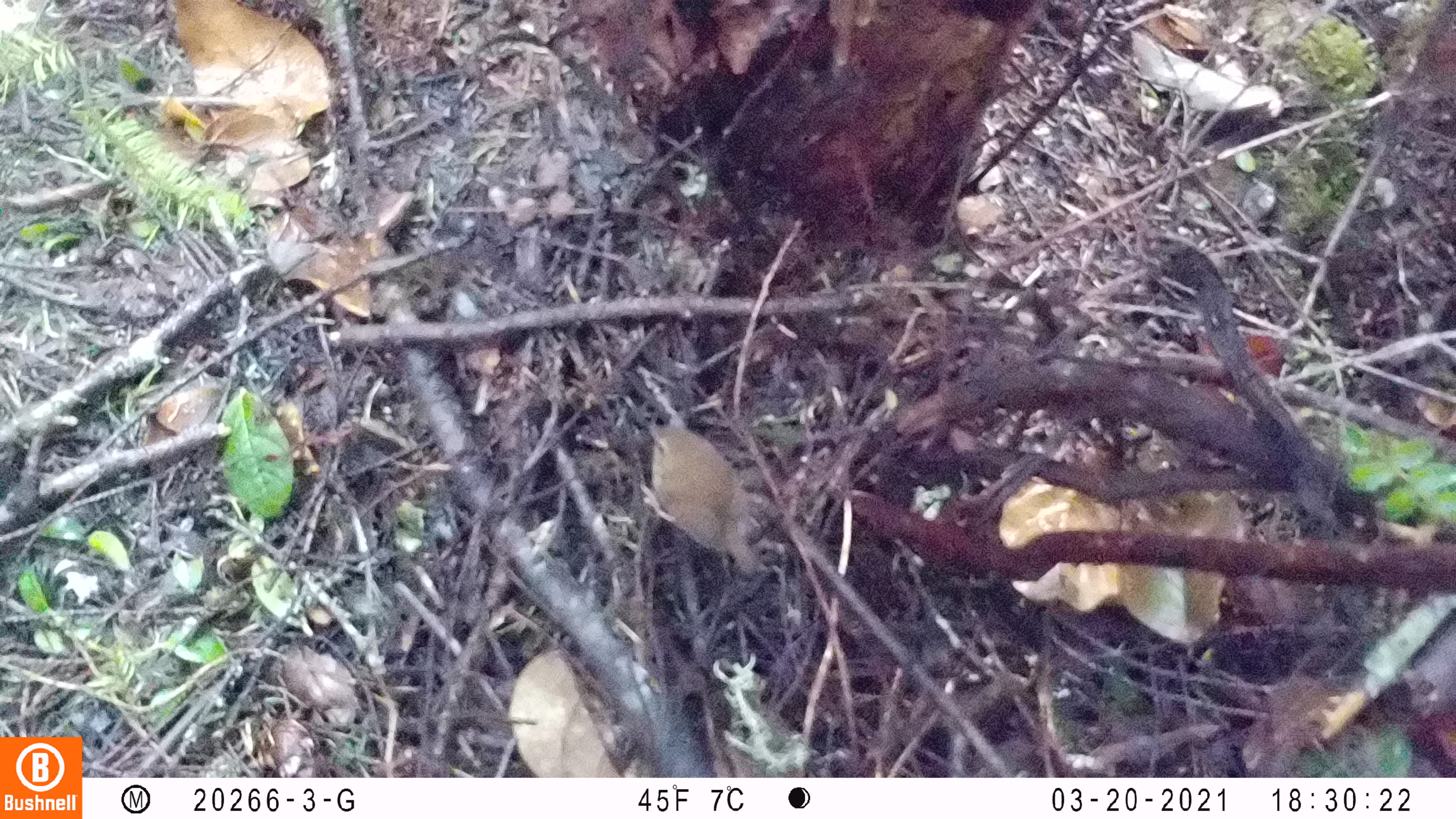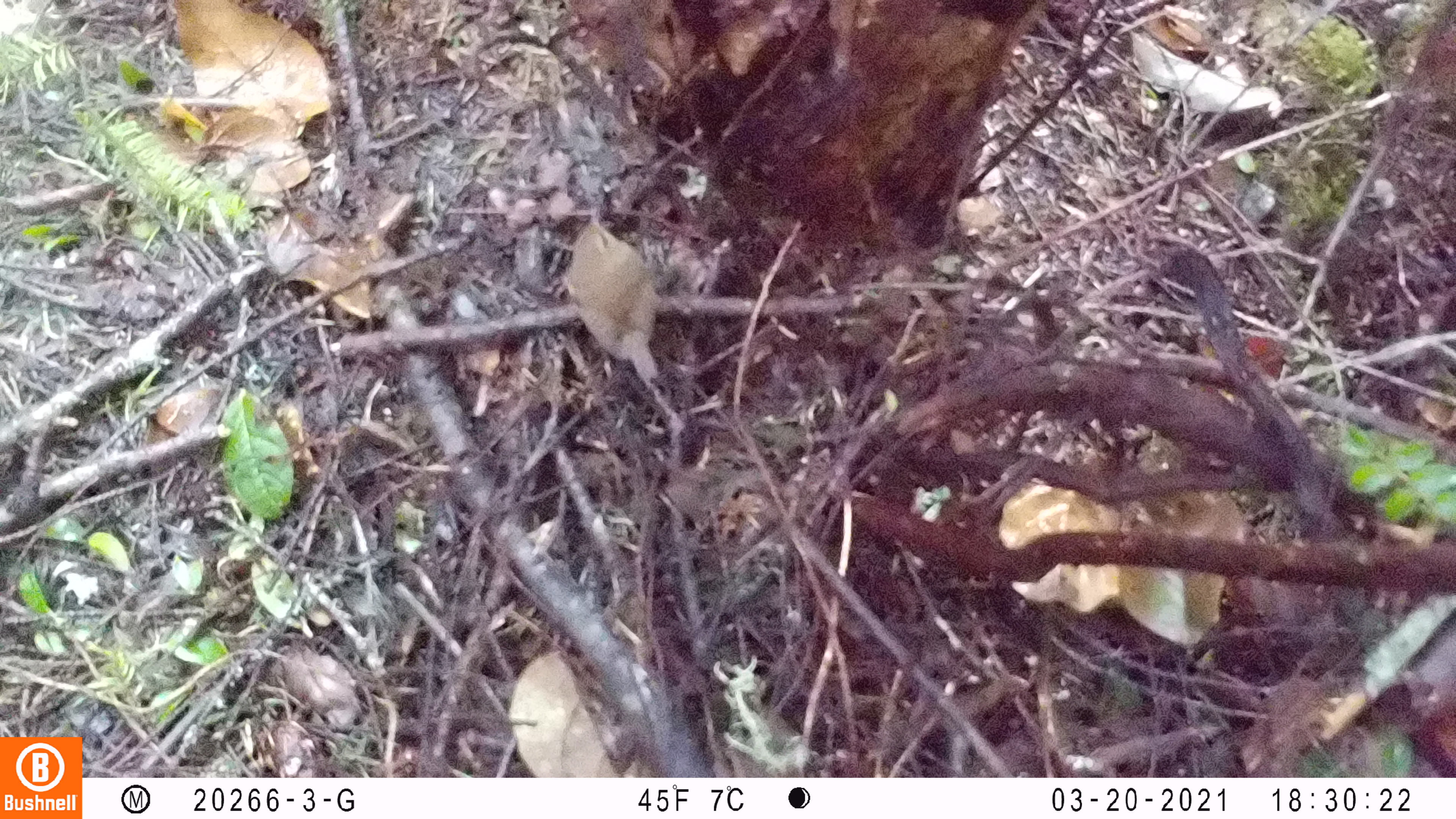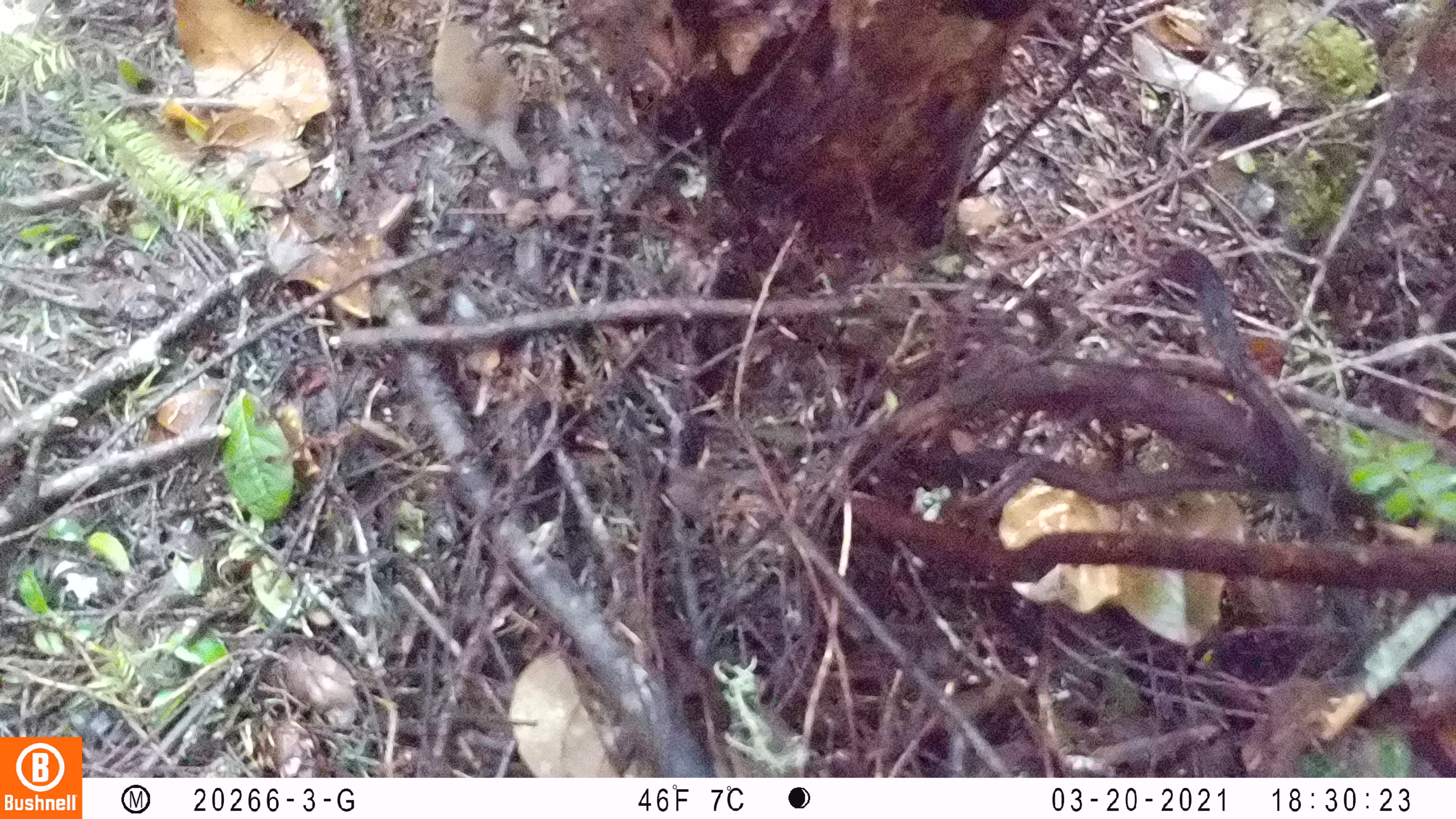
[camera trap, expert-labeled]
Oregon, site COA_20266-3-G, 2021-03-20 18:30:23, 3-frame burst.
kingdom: Animalia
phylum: Chordata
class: Aves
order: Passeriformes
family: Troglodytidae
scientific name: Troglodytidae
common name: wrens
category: troglodytidae family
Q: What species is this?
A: Troglodytidae family (wrens) (Troglodytidae).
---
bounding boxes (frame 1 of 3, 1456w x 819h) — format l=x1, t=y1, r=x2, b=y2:
troglodytidae family: l=625, t=390, r=770, b=592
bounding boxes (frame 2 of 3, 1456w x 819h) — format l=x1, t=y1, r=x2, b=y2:
troglodytidae family: l=515, t=203, r=707, b=410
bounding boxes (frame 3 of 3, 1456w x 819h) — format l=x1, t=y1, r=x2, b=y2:
troglodytidae family: l=406, t=0, r=555, b=180